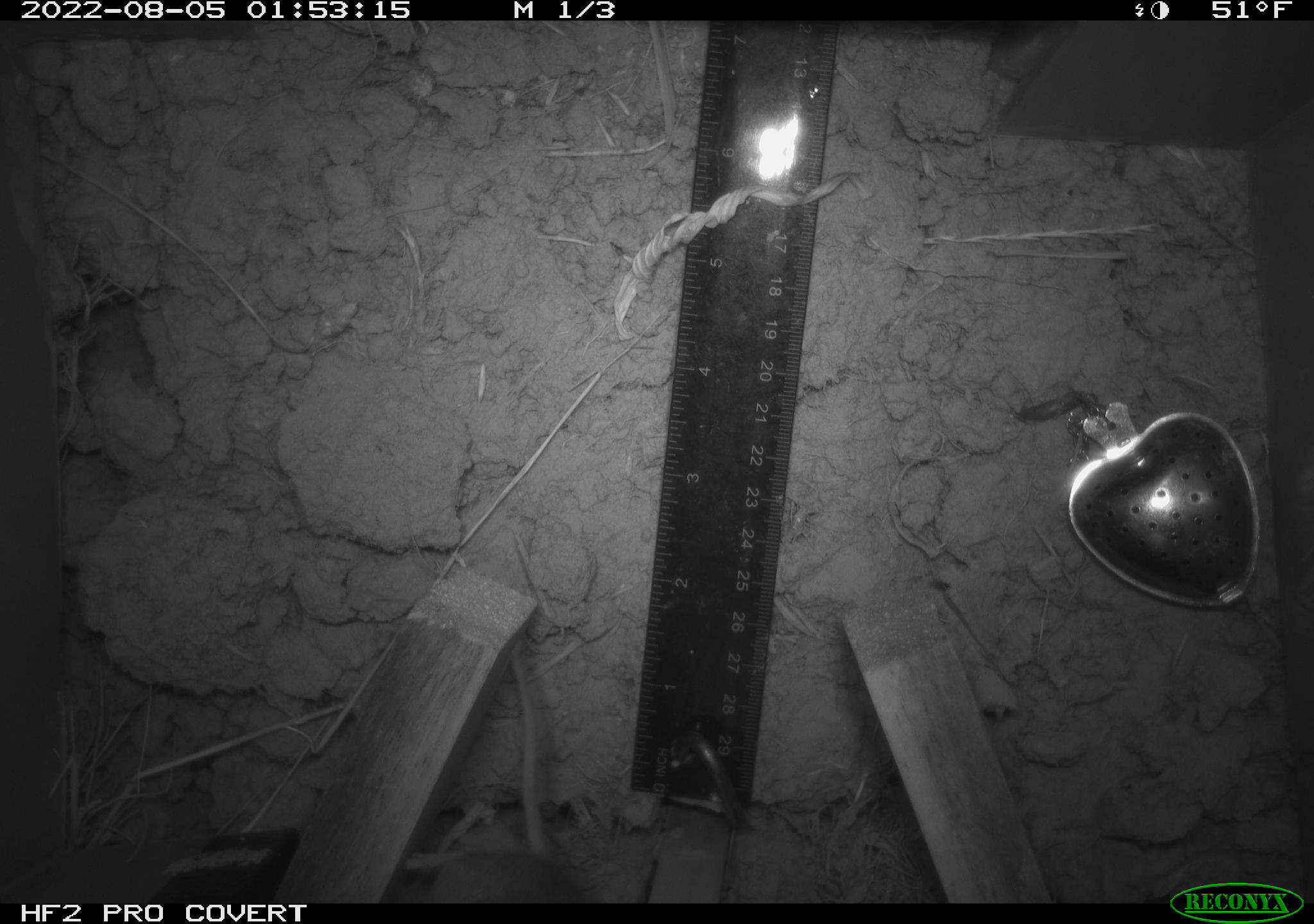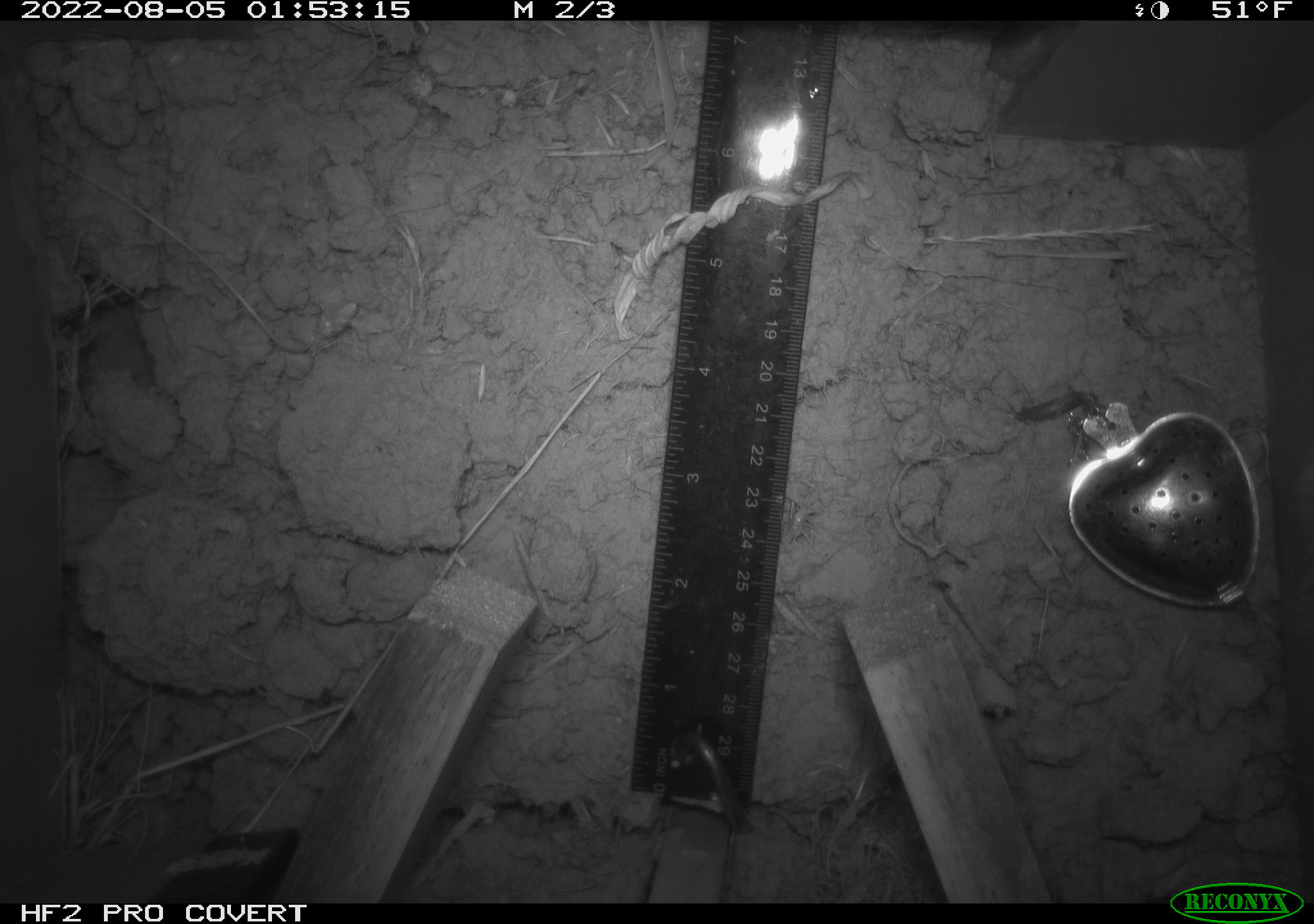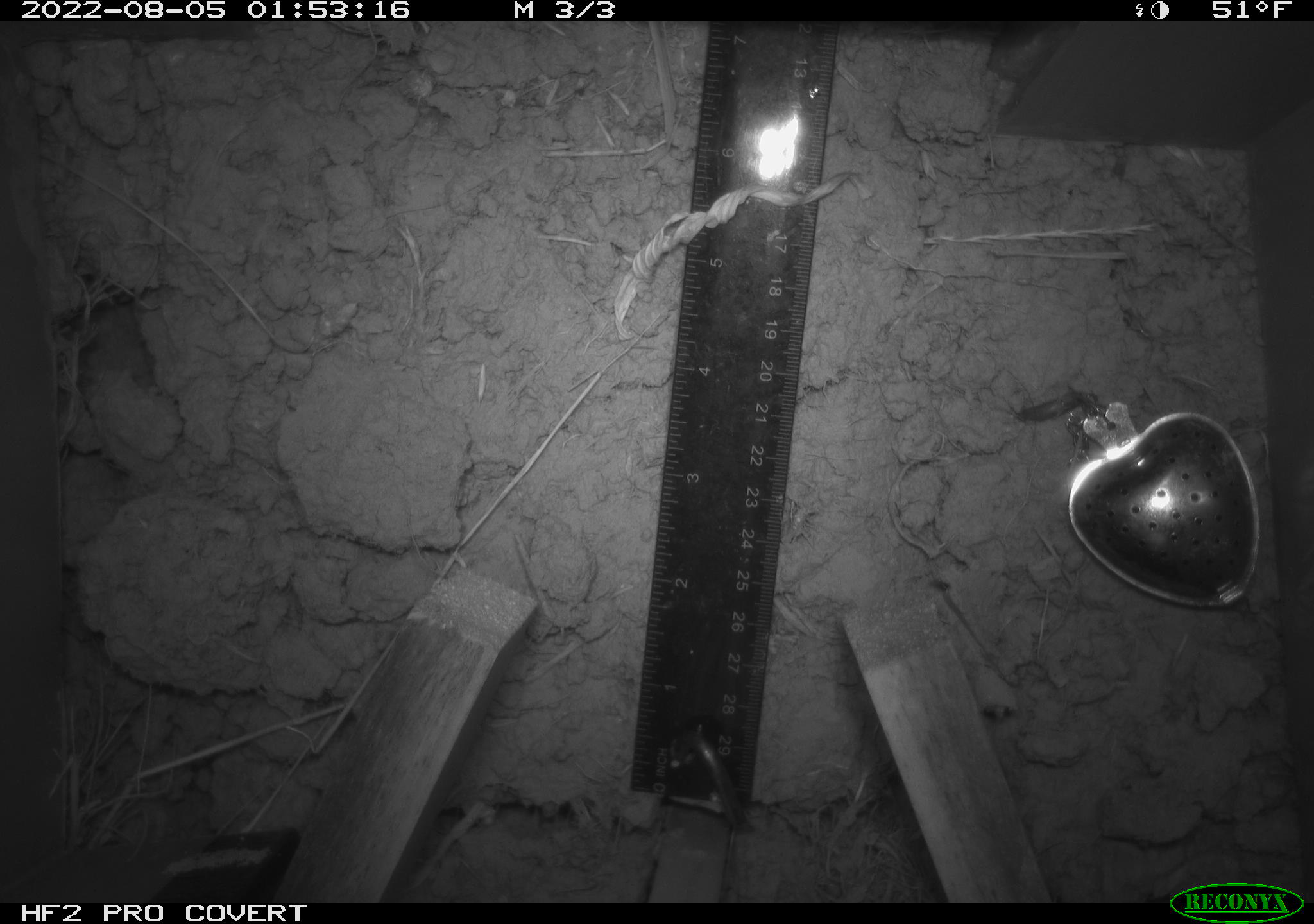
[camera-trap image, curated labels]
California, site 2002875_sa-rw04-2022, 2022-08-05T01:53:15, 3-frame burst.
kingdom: Animalia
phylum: Chordata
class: Mammalia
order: Rodentia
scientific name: Rodentia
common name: mouse species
Mouse species (Rodentia).